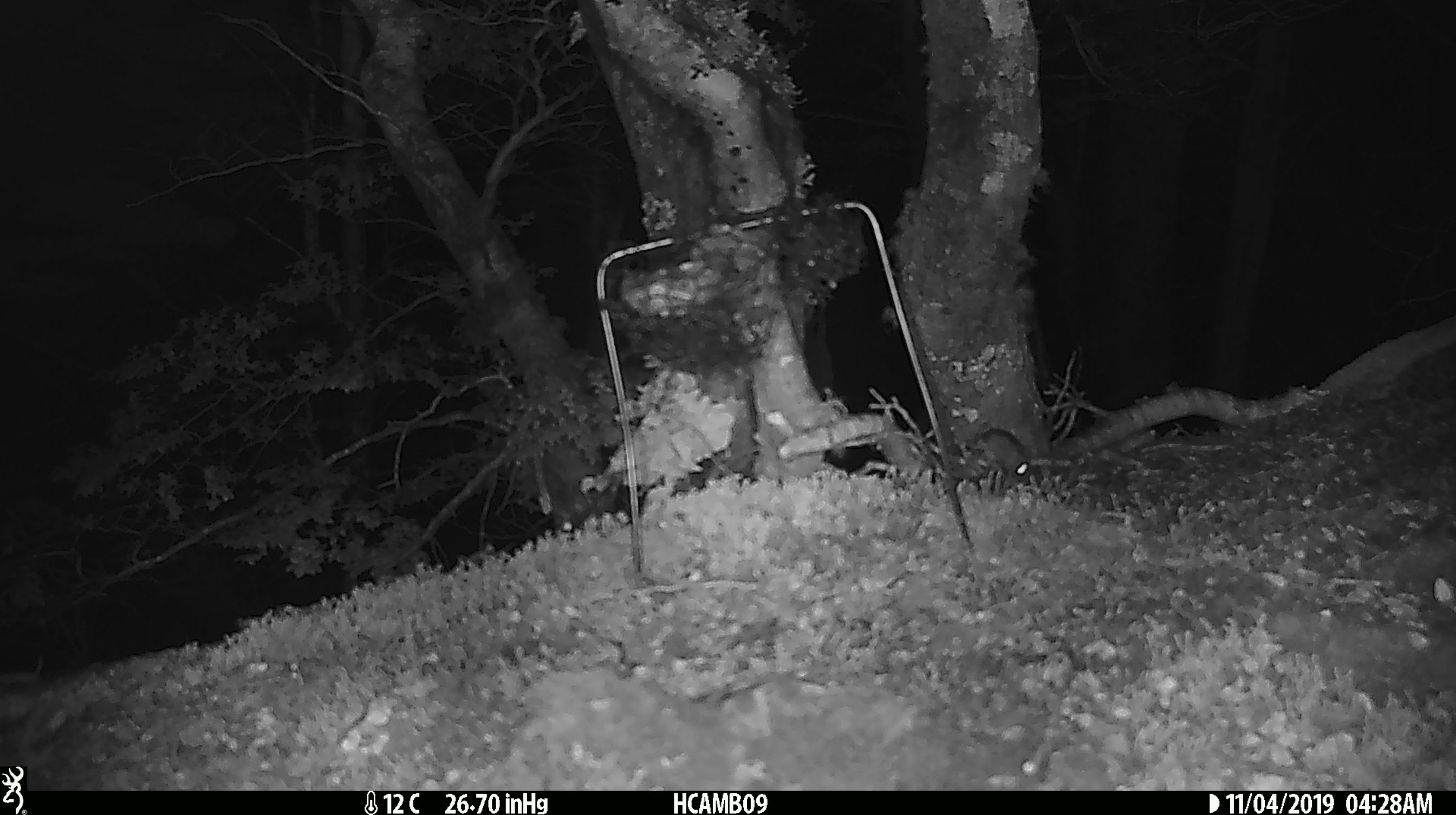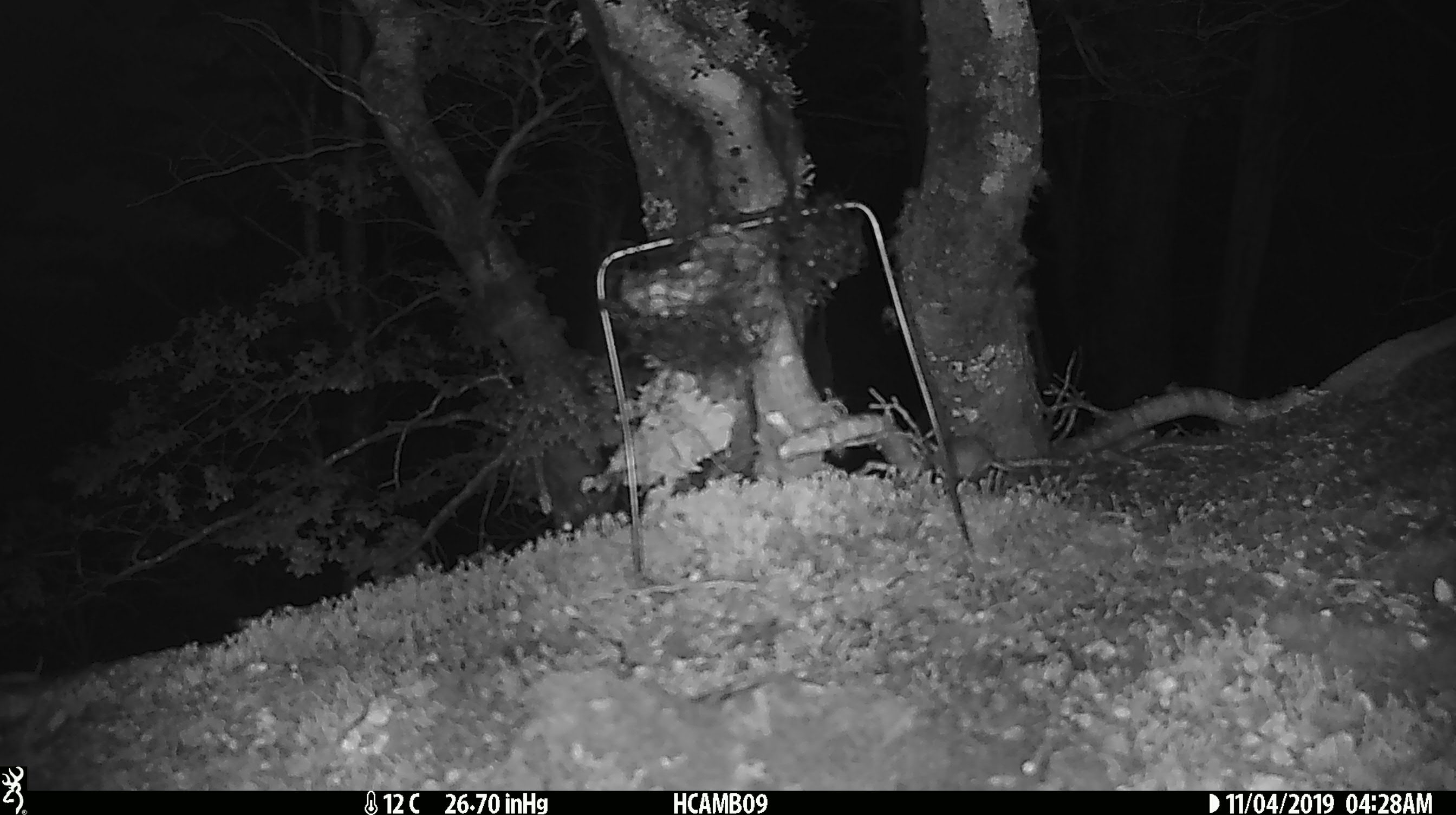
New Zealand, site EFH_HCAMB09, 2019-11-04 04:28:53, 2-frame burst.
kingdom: Animalia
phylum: Chordata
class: Mammalia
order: Rodentia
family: Muridae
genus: Mus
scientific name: Mus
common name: mouse